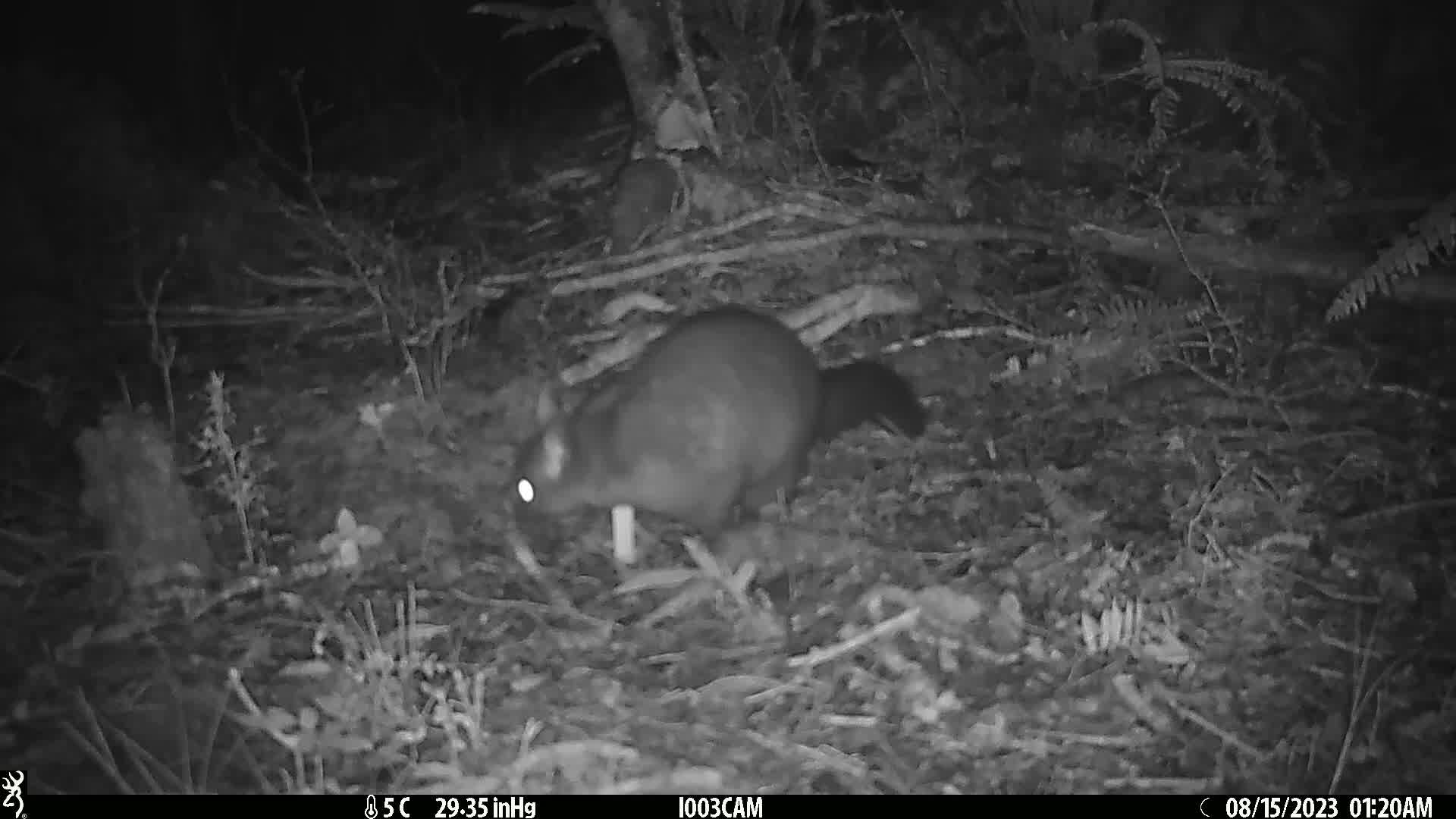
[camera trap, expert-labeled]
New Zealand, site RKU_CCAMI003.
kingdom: Animalia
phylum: Chordata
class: Mammalia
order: Diprotodontia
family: Phalangeridae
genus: Trichosurus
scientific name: Trichosurus vulpecula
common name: common brushtail possum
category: possum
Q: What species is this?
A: Possum (common brushtail possum) (Trichosurus vulpecula).